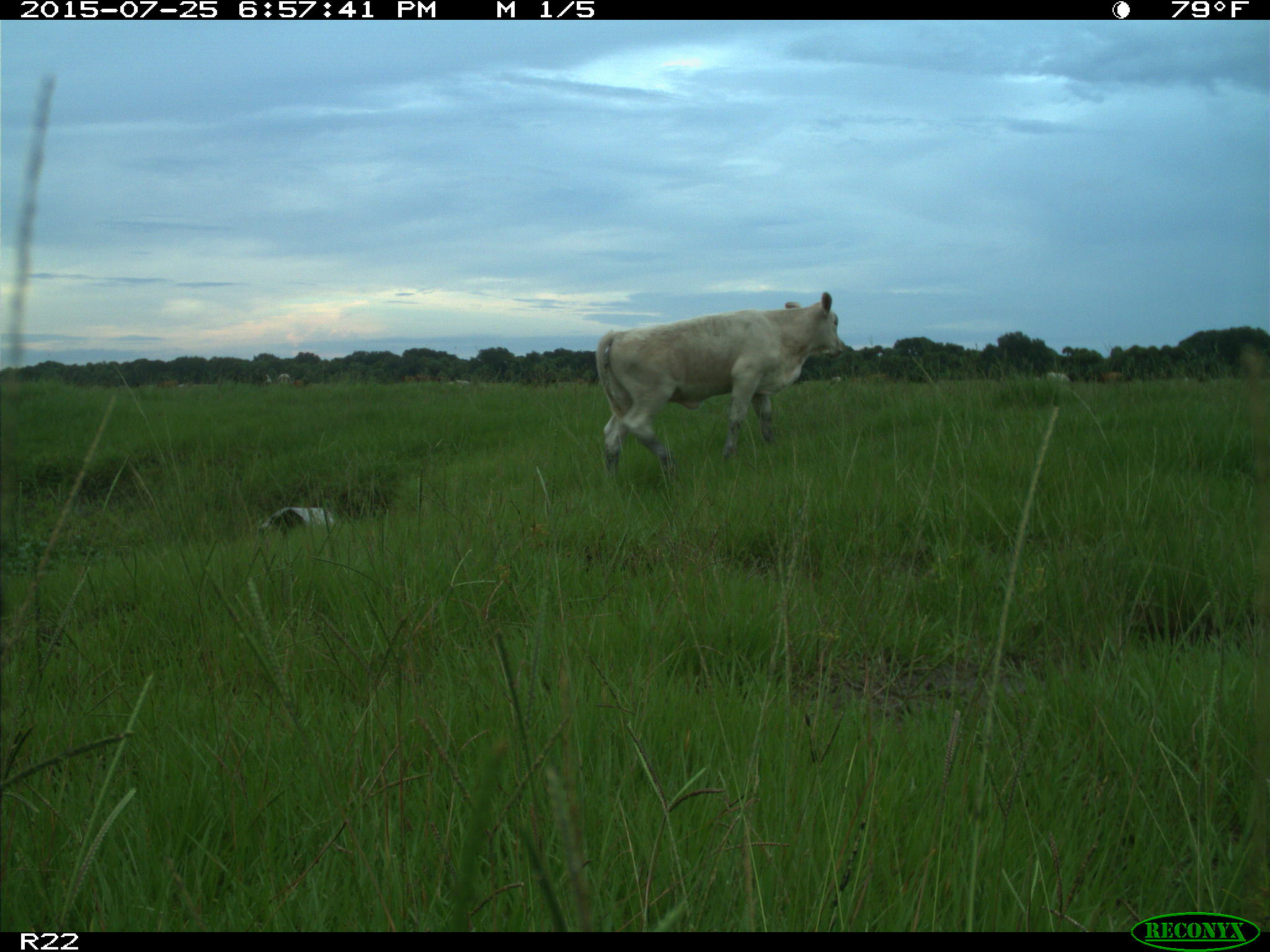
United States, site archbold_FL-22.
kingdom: Animalia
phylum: Chordata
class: Mammalia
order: Artiodactyla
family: Bovidae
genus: Bos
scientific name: Bos taurus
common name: domestic cow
Bos taurus (domestic cow).